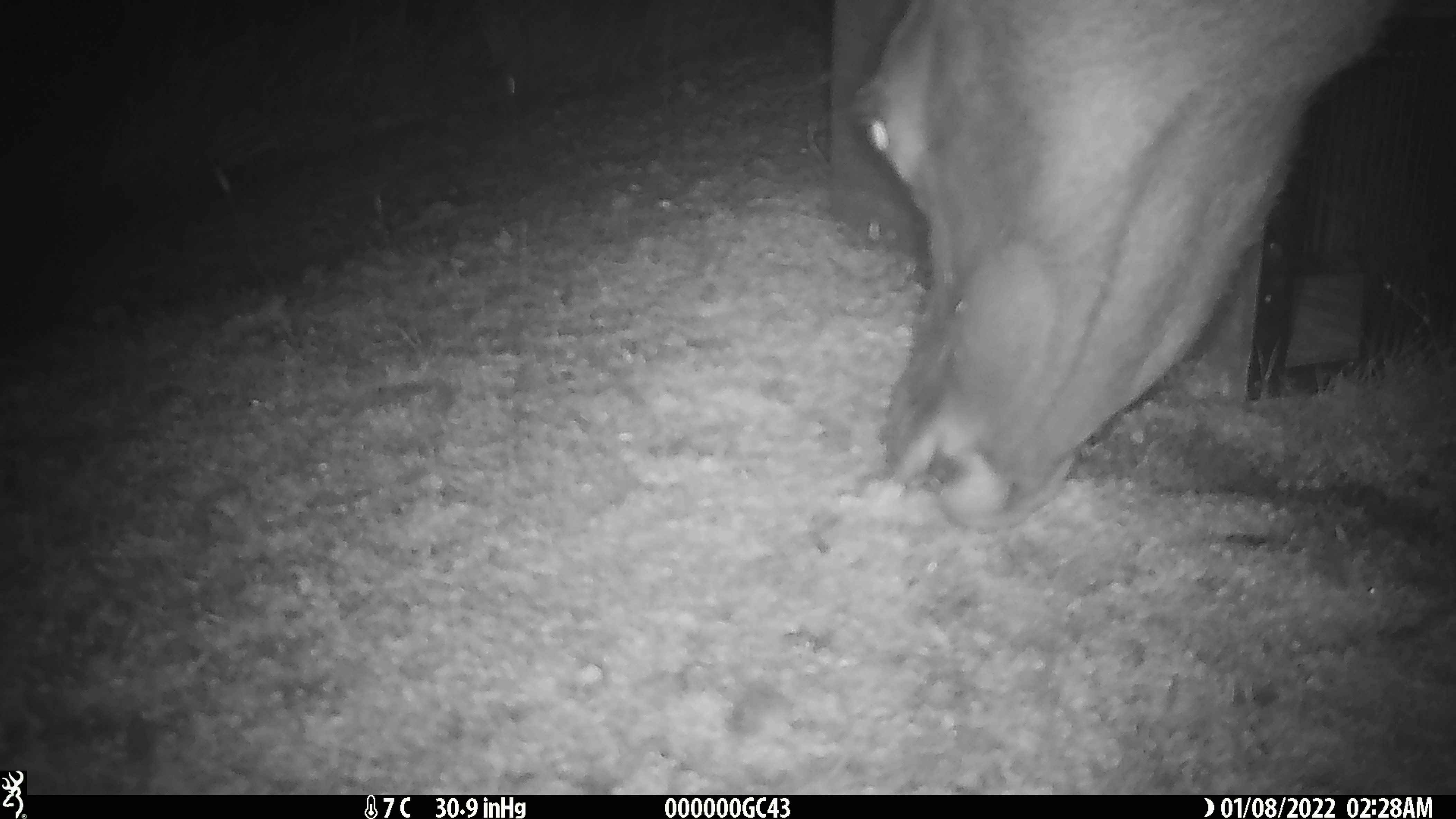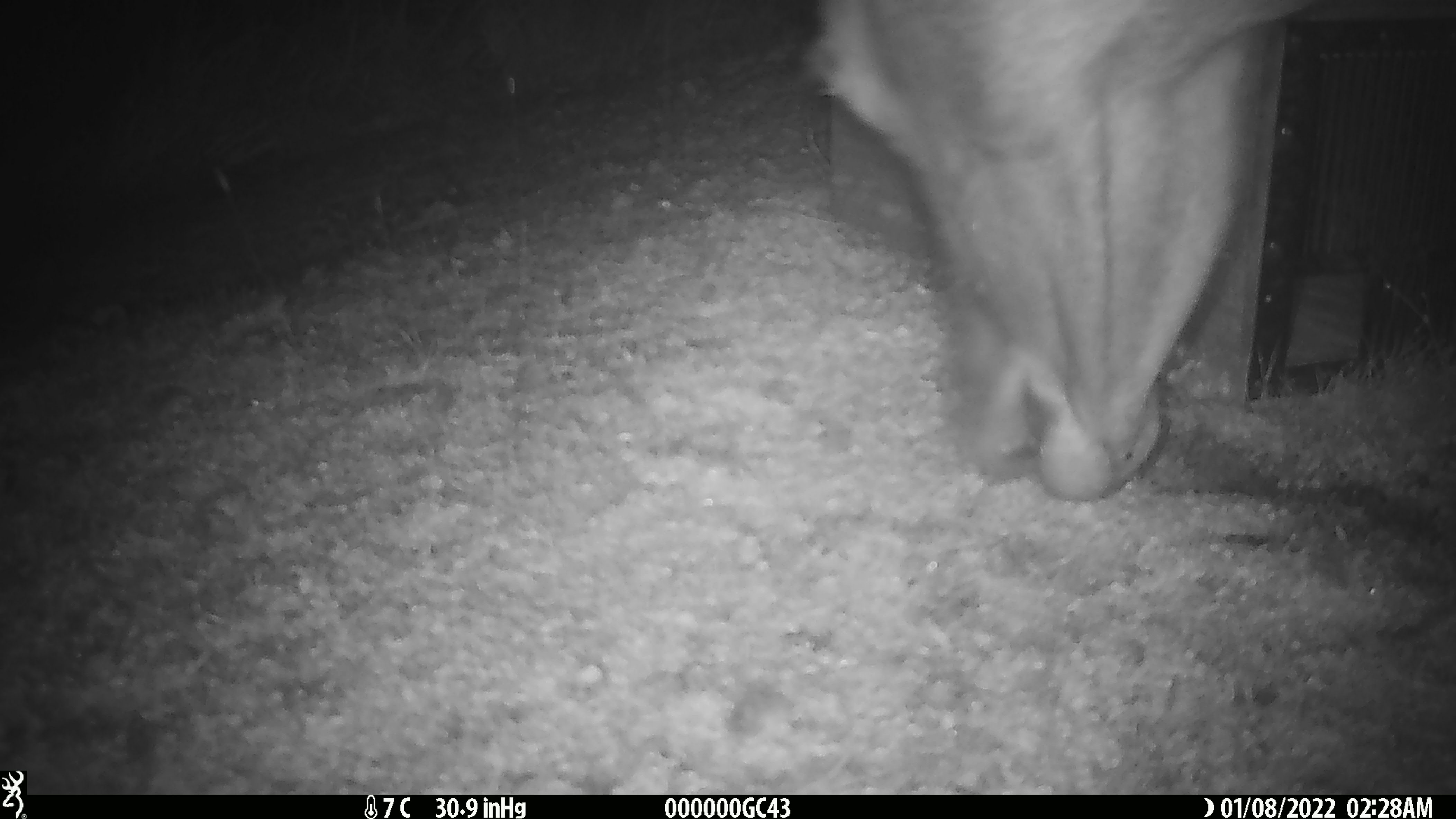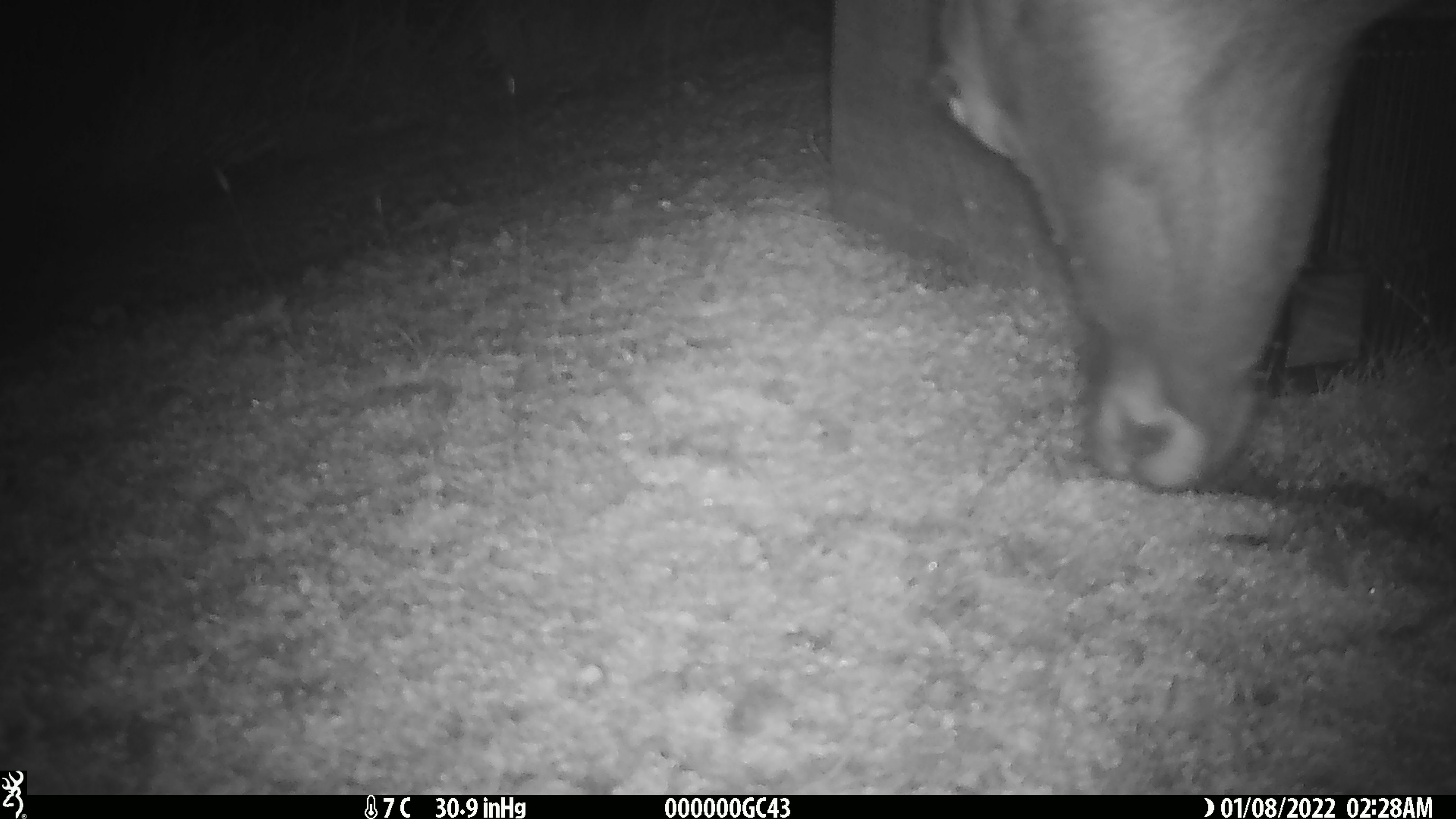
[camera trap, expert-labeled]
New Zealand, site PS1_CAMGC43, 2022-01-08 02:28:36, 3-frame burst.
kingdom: Animalia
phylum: Chordata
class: Mammalia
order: Artiodactyla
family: Cervidae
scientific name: Cervidae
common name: deer